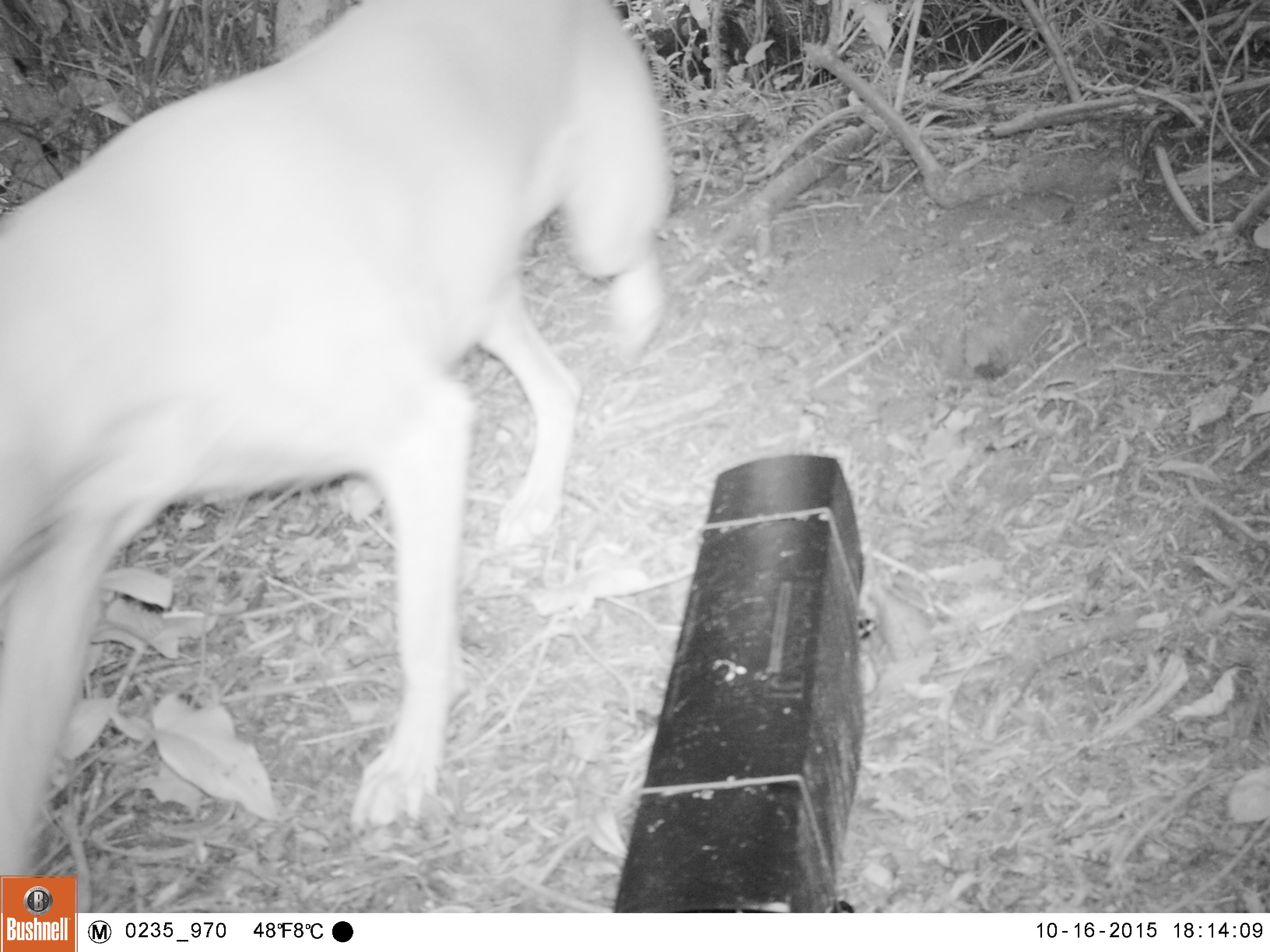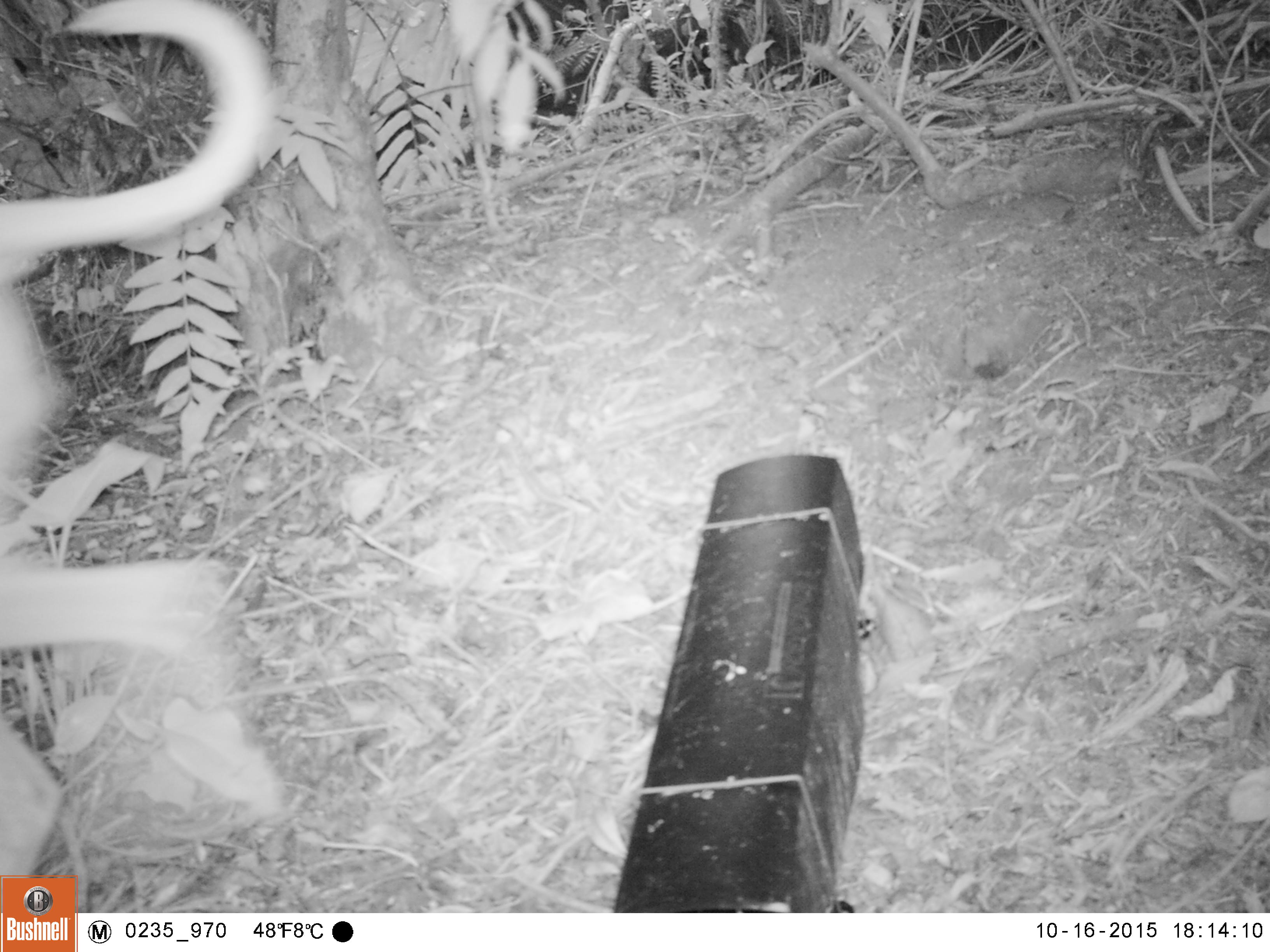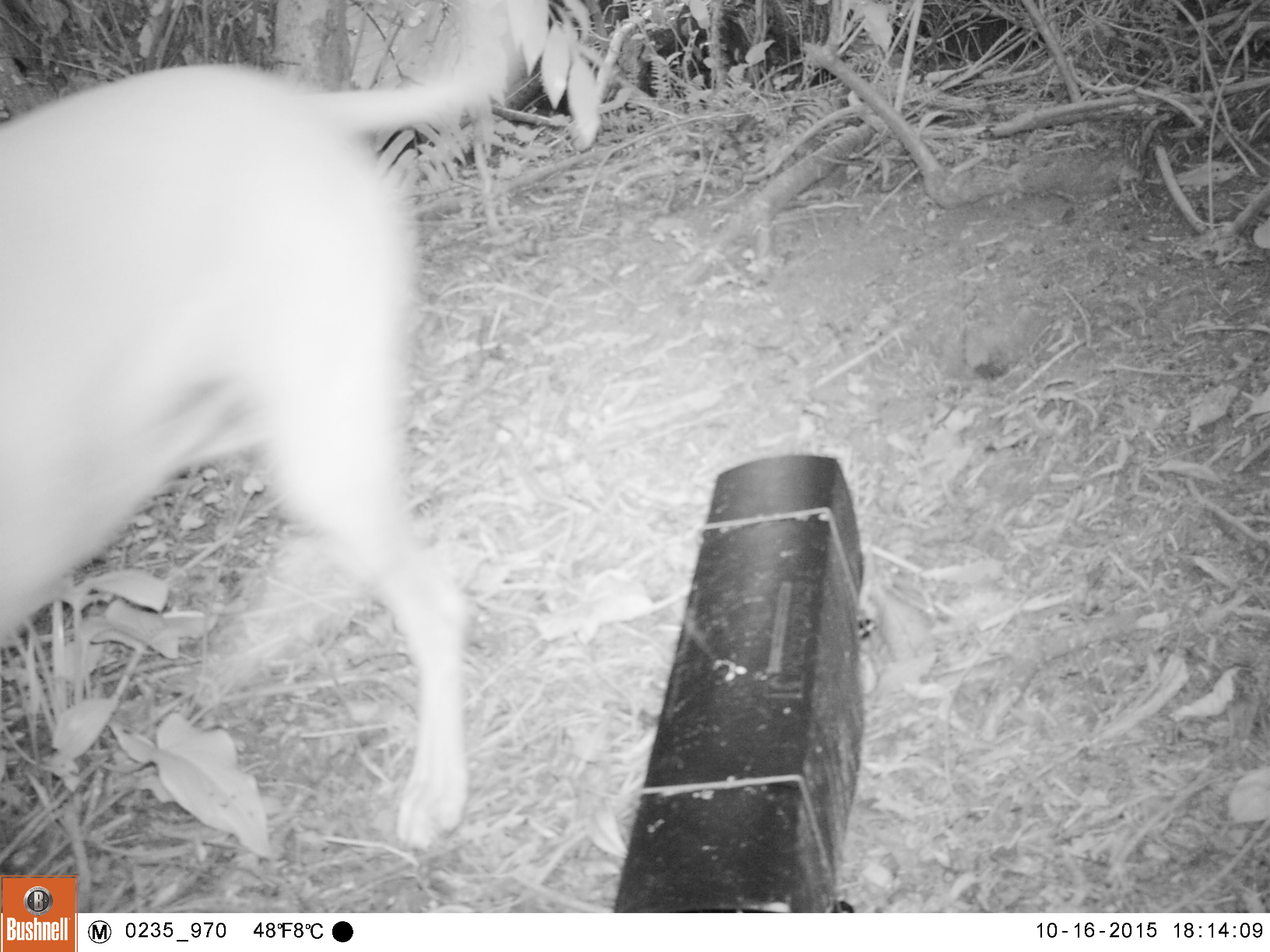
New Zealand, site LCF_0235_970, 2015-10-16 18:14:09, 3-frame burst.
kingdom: Animalia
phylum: Chordata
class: Mammalia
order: Carnivora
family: Canidae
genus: Canis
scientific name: Canis familiaris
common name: domestic dog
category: dog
Dog (domestic dog) (Canis familiaris).